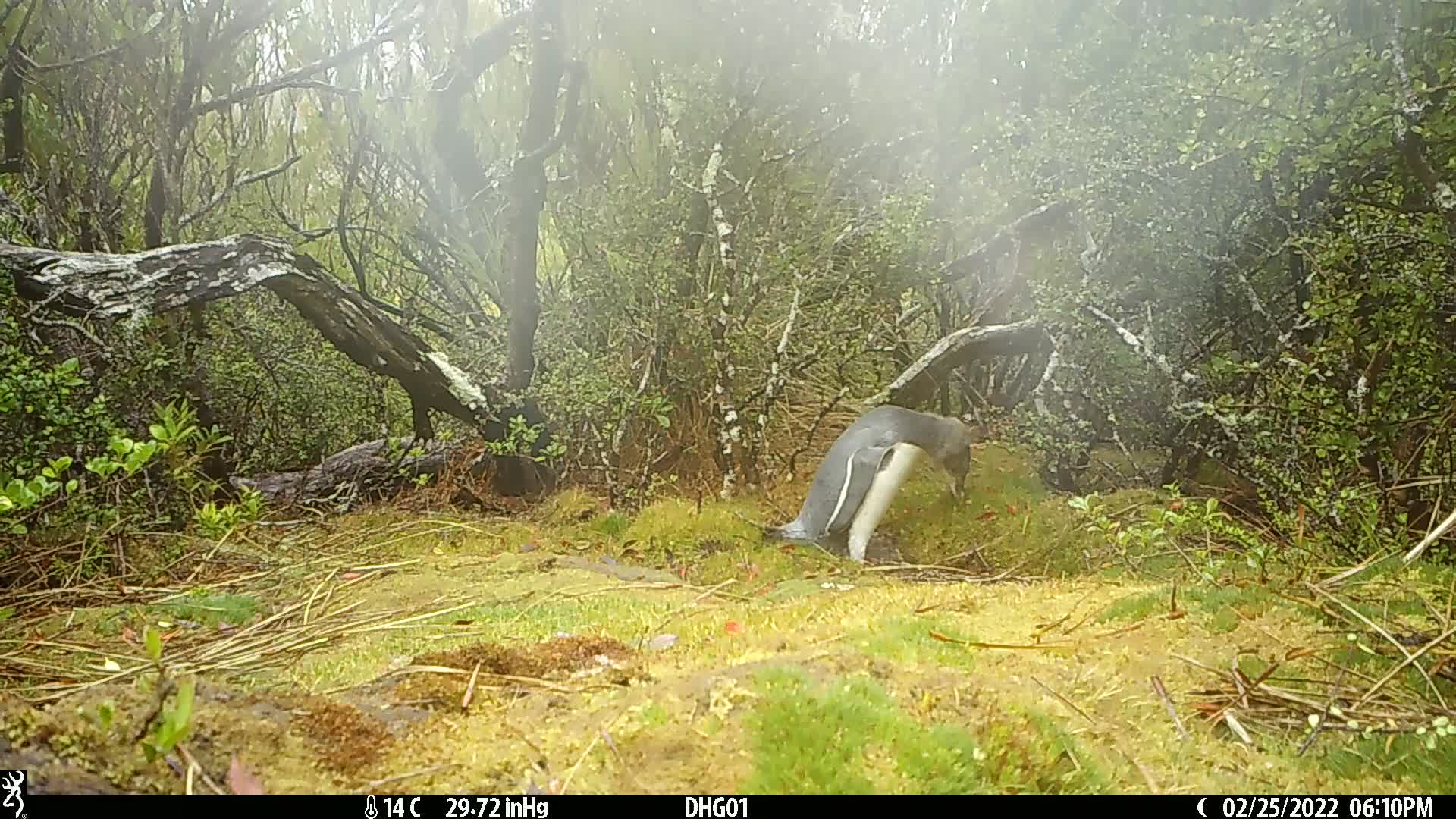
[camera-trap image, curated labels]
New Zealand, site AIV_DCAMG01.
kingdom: Animalia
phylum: Chordata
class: Aves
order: Sphenisciformes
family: Spheniscidae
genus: Megadyptes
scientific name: Megadyptes antipodes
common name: yellow-eyed penguin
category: yellow eyed penguin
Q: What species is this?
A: Yellow eyed penguin (yellow-eyed penguin) (Megadyptes antipodes).